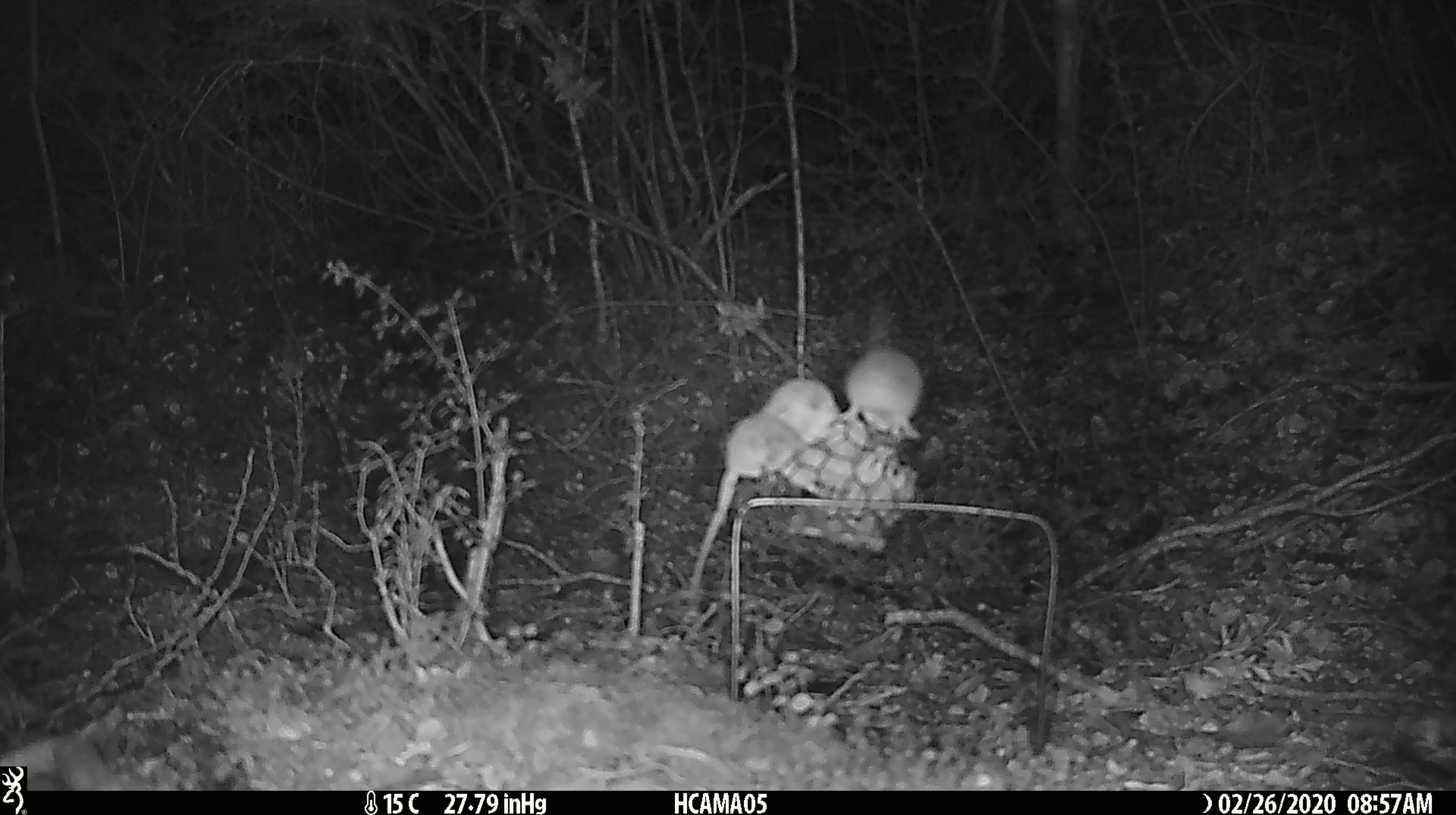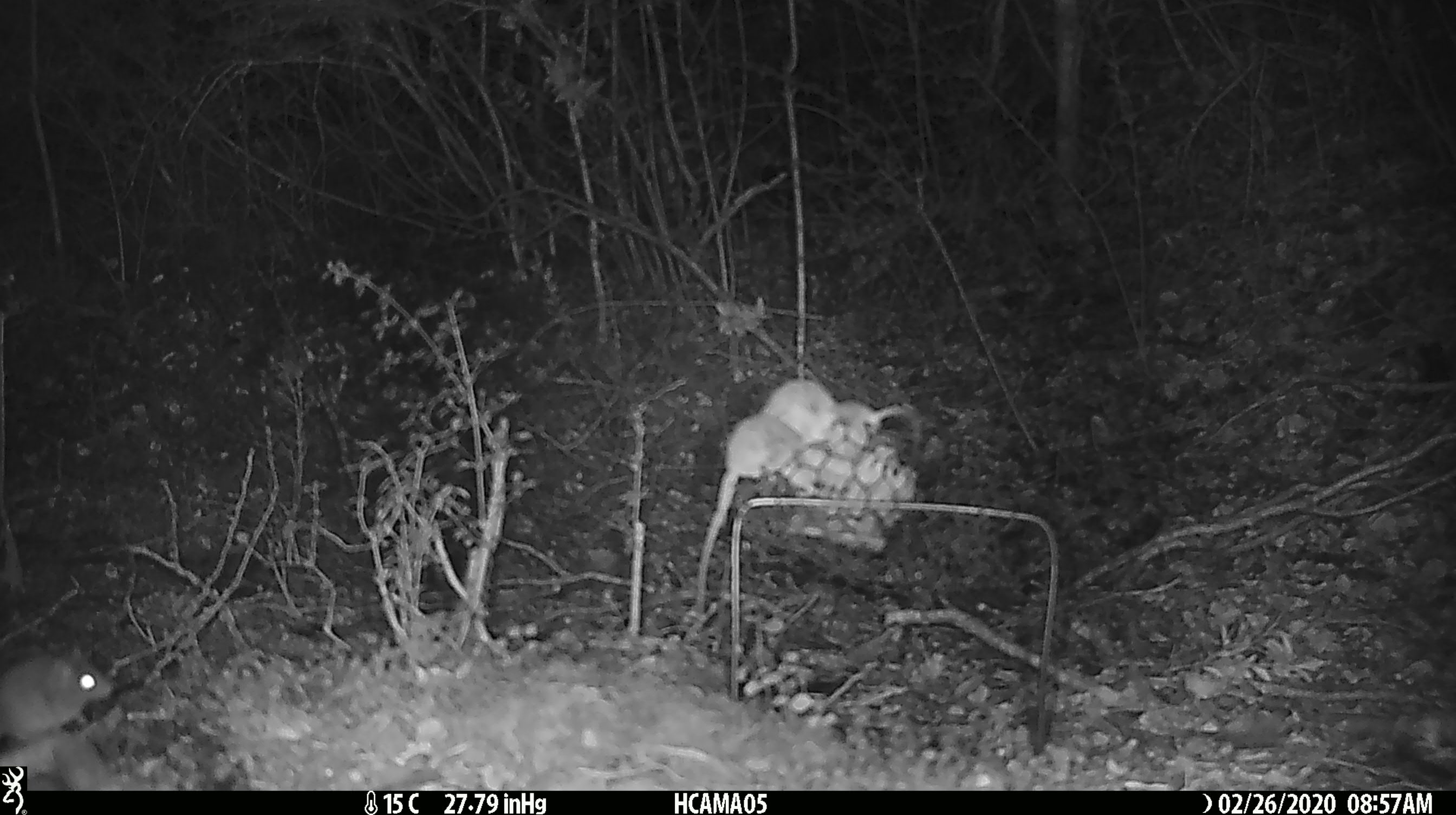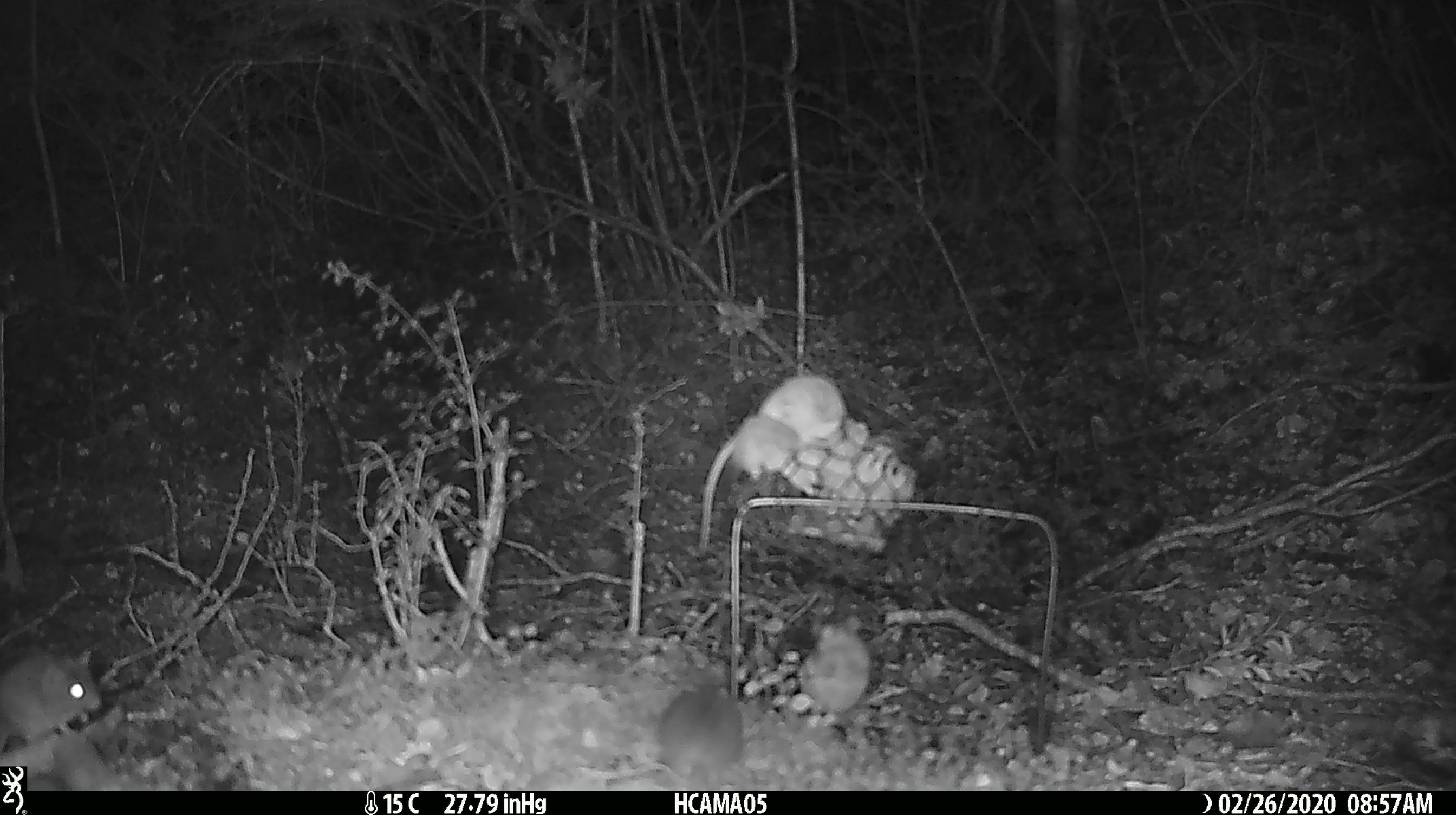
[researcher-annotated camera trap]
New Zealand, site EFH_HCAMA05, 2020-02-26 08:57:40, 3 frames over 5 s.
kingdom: Animalia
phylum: Chordata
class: Mammalia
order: Rodentia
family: Muridae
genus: Mus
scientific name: Mus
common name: mouse